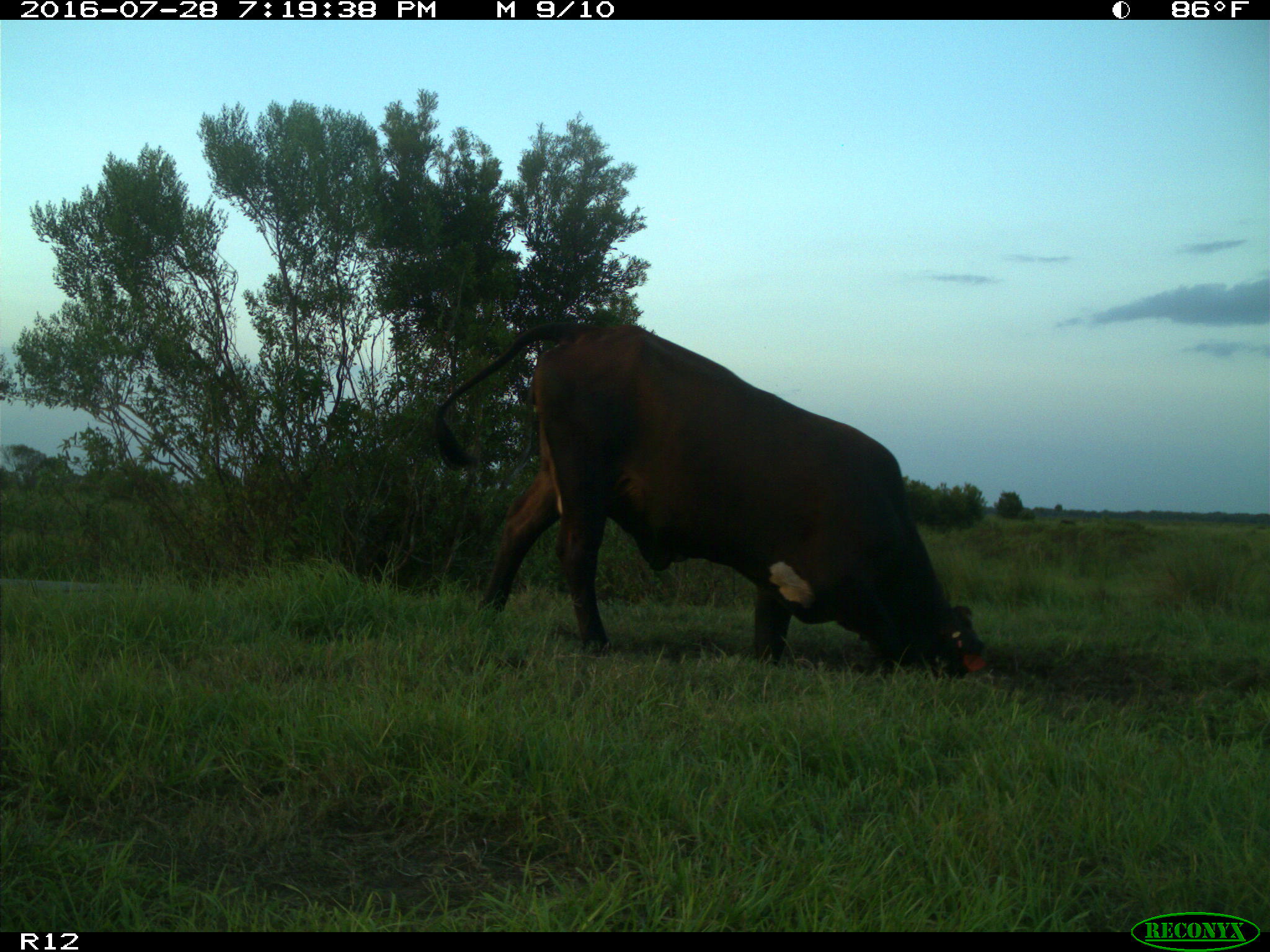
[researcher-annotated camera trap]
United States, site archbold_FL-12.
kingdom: Animalia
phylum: Chordata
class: Mammalia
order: Artiodactyla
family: Bovidae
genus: Bos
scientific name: Bos taurus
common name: domestic cow